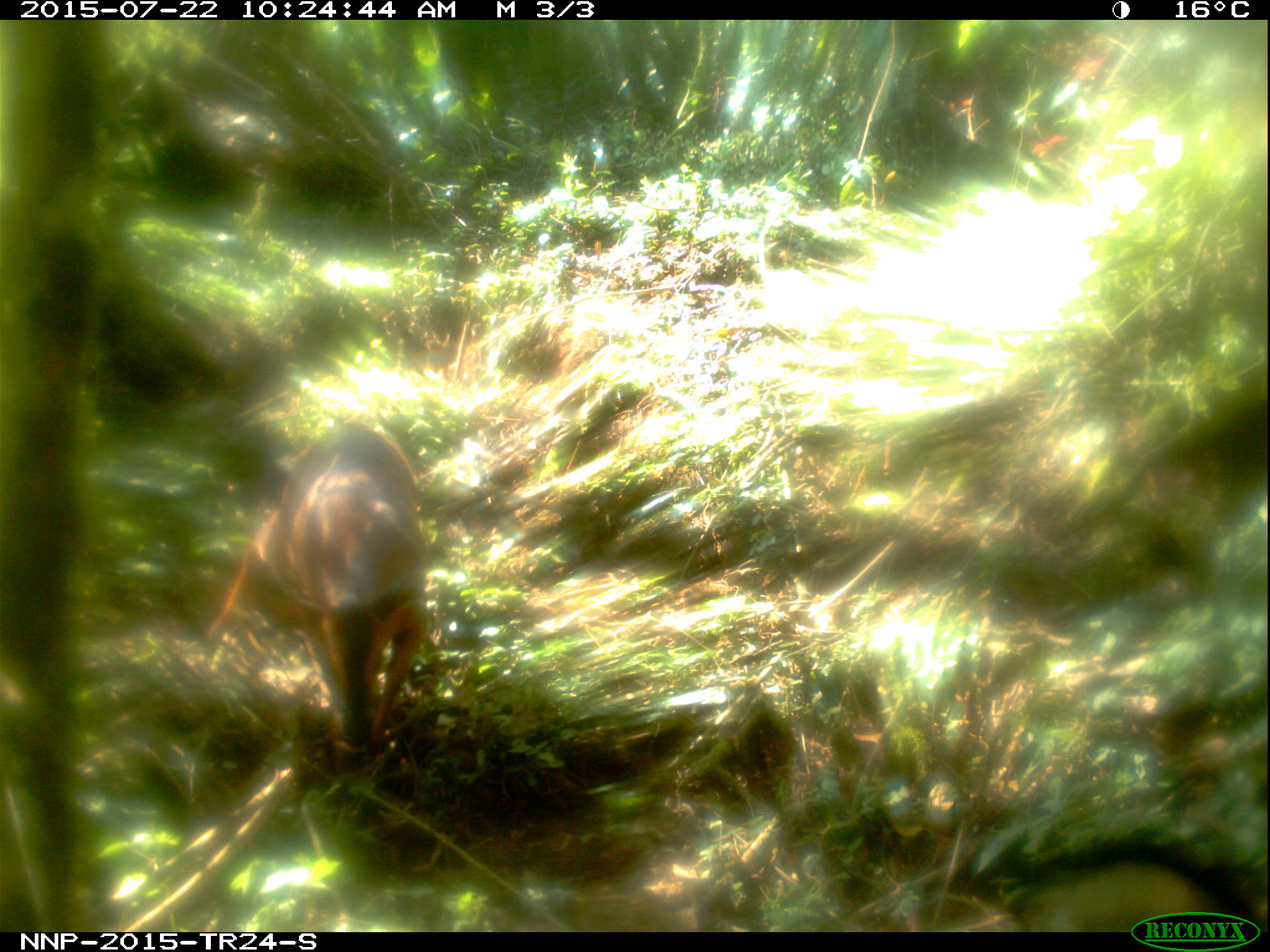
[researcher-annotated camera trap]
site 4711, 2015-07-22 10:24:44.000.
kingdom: Animalia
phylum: Chordata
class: Mammalia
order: Artiodactyla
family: Bovidae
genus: Cephalophus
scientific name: Cephalophus nigrifrons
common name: black-fronted duiker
Cephalophus nigrifrons (black-fronted duiker), count 1.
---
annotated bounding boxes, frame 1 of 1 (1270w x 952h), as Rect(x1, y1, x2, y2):
cephalophus nigrifrons: Rect(200, 418, 430, 759)